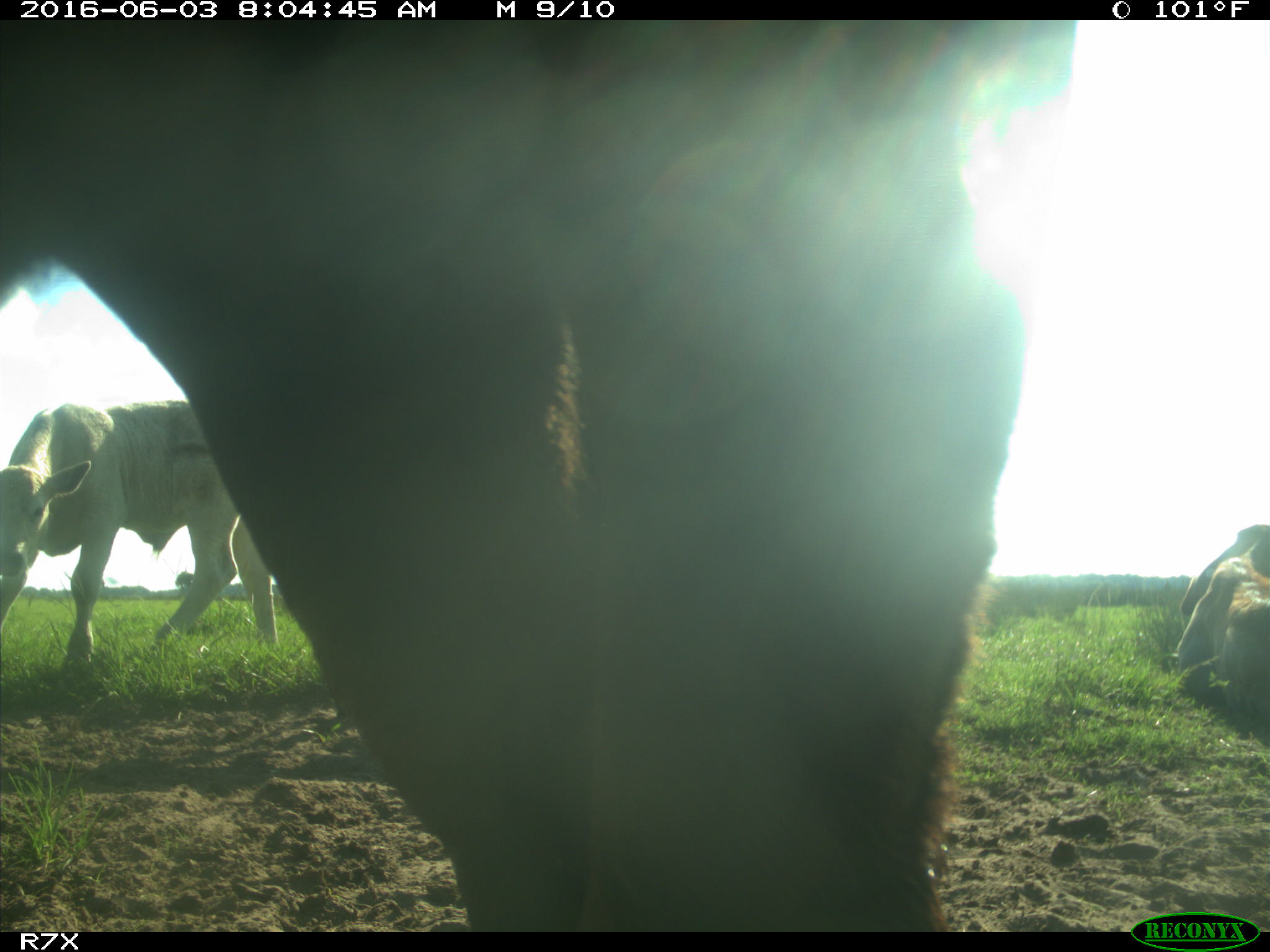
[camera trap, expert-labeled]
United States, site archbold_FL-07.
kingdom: Animalia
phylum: Chordata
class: Mammalia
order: Artiodactyla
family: Bovidae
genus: Bos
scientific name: Bos taurus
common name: domestic cow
Bos taurus (domestic cow).